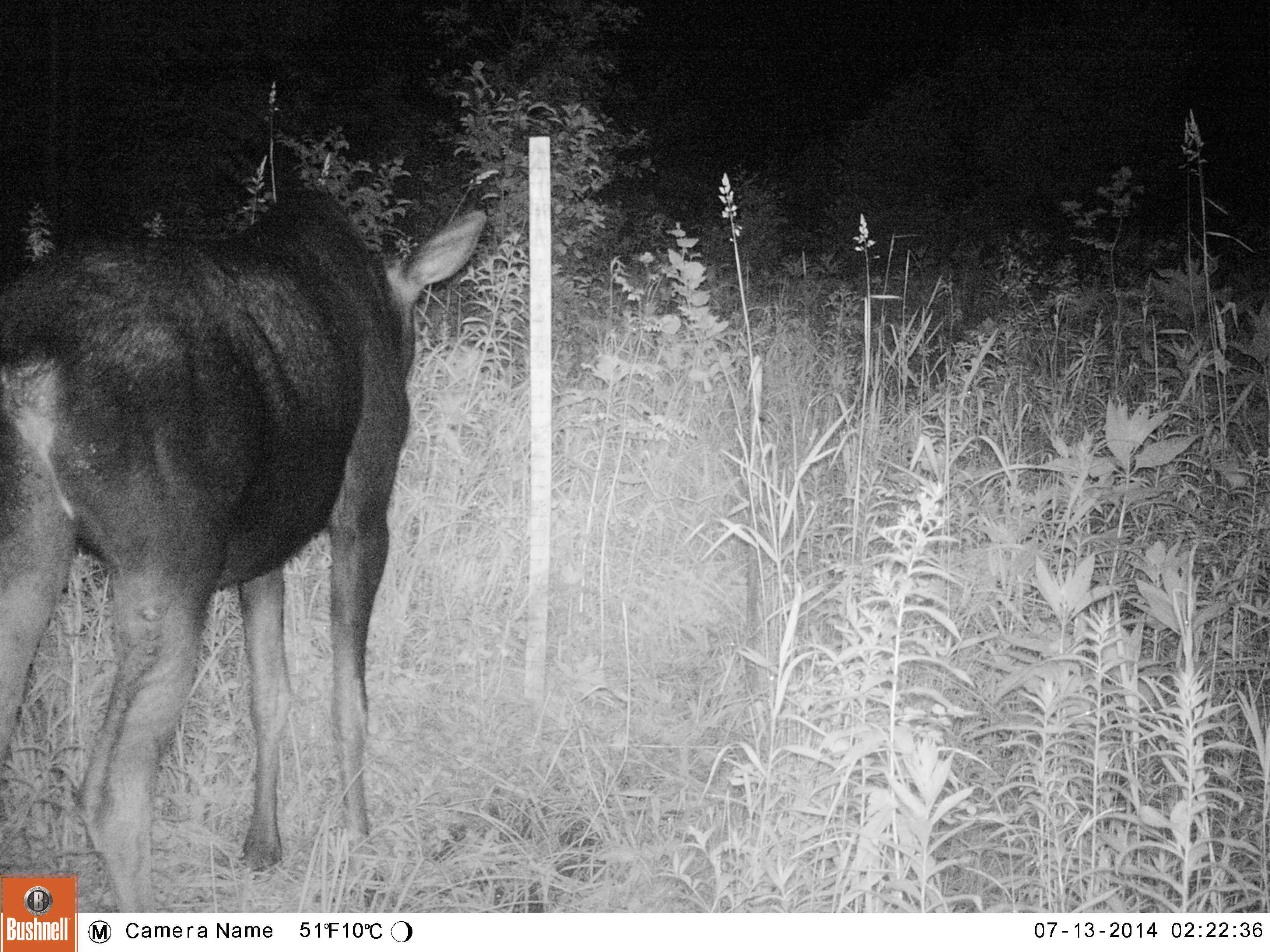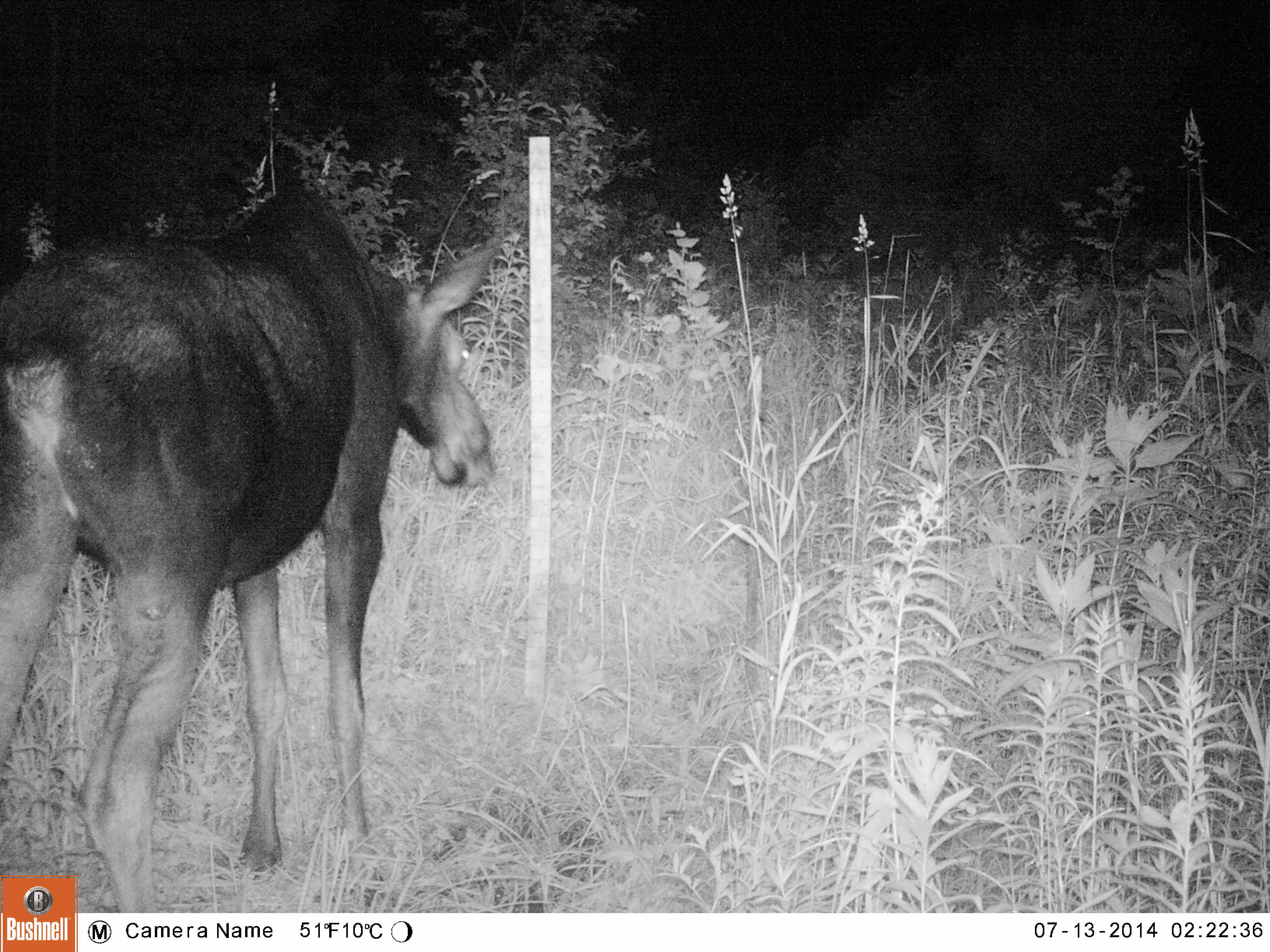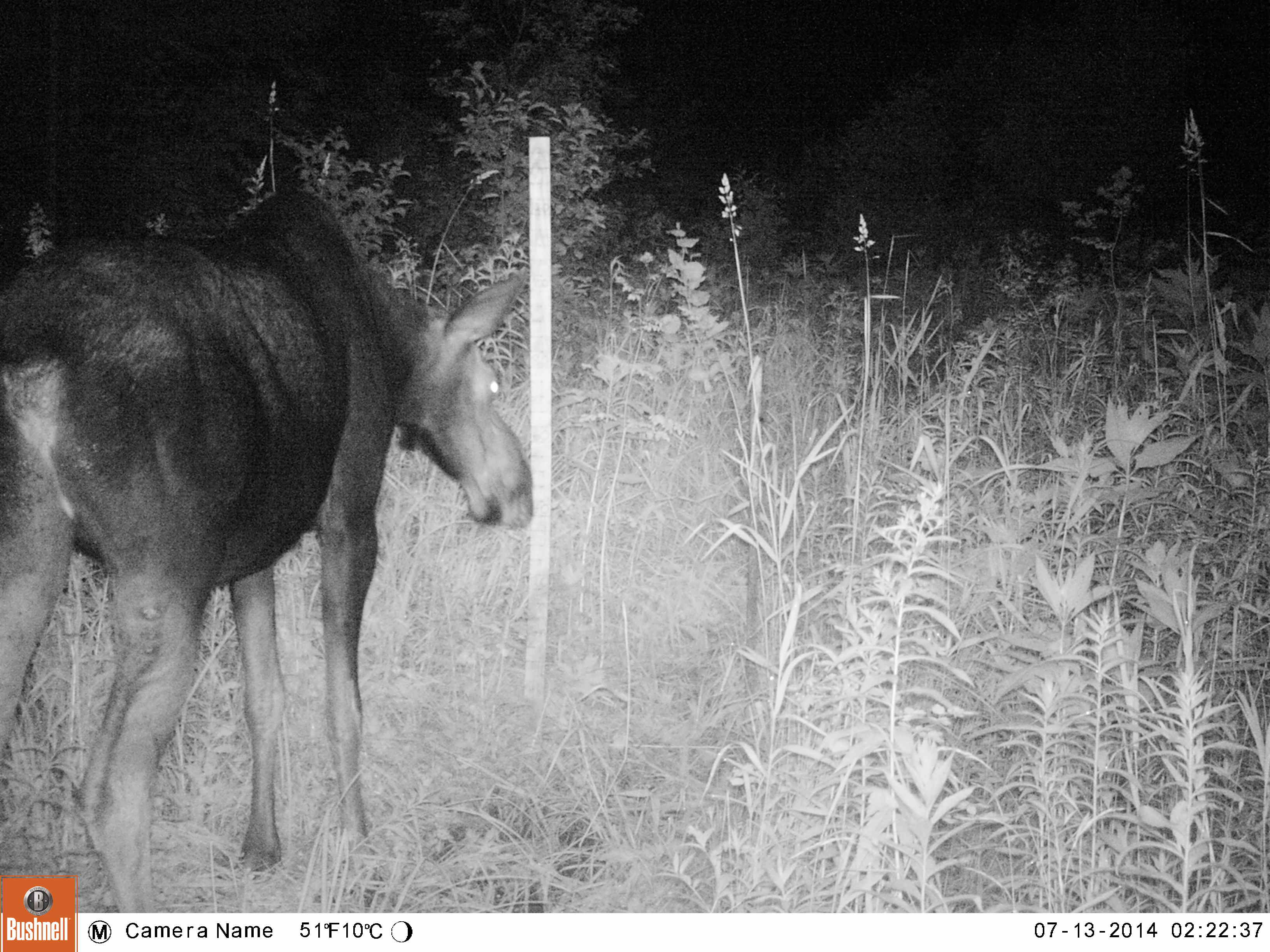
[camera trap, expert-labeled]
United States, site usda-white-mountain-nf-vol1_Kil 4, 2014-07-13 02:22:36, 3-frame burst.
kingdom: Animalia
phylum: Chordata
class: Mammalia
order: Artiodactyla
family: Cervidae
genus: Alces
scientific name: Alces alces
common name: moose